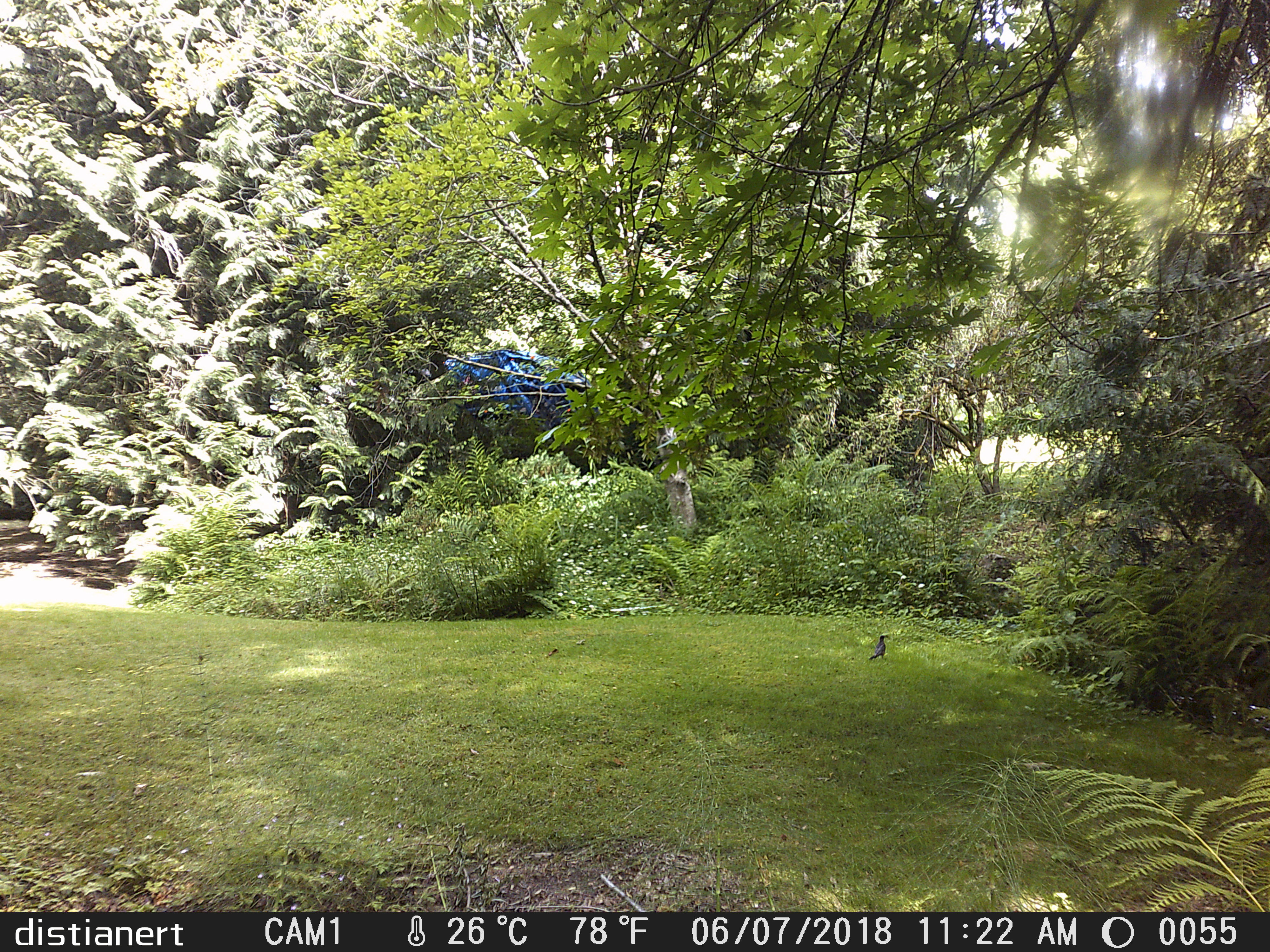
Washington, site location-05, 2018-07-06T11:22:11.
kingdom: Animalia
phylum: Chordata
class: Aves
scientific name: Aves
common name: bird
Bird (Aves).